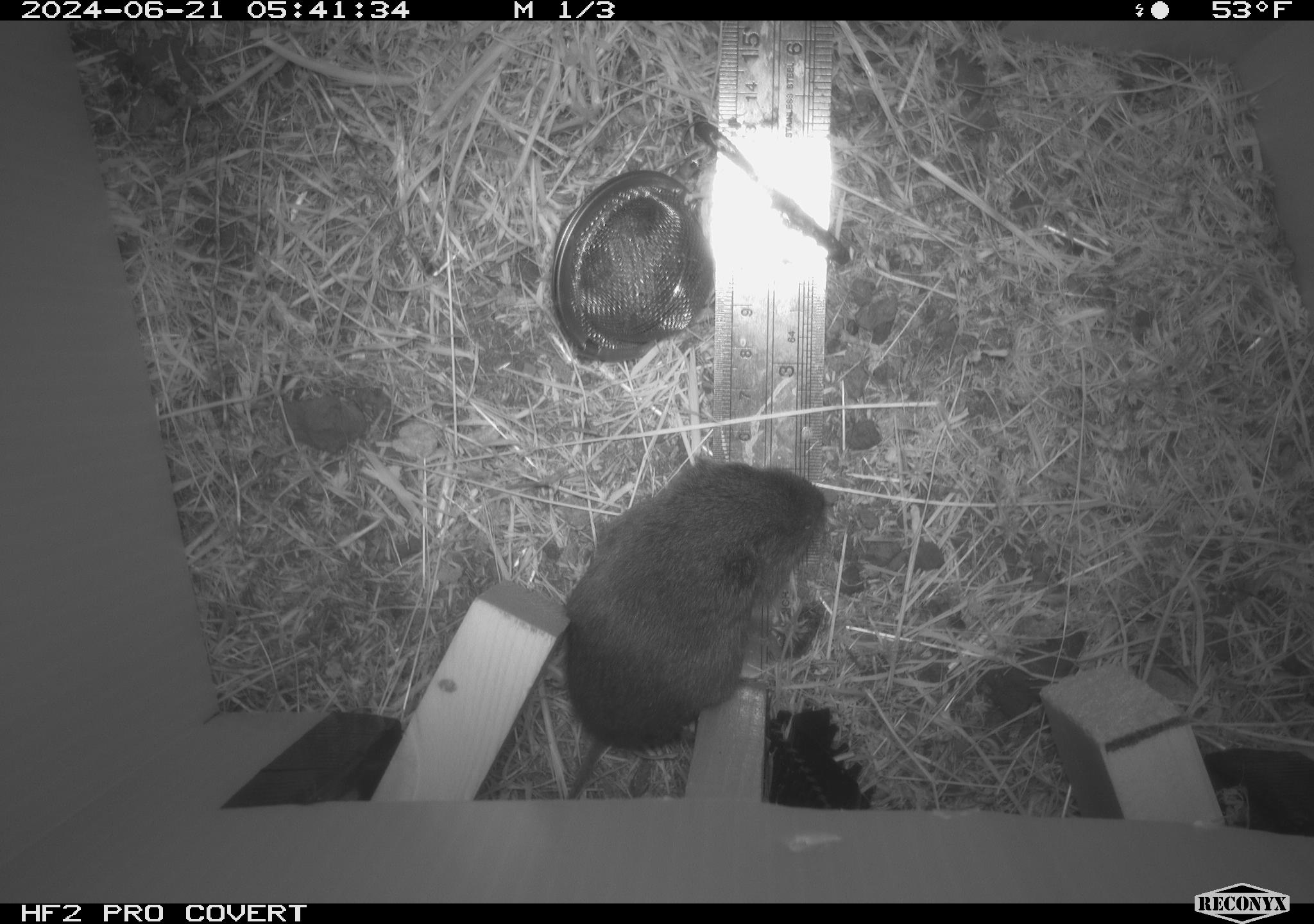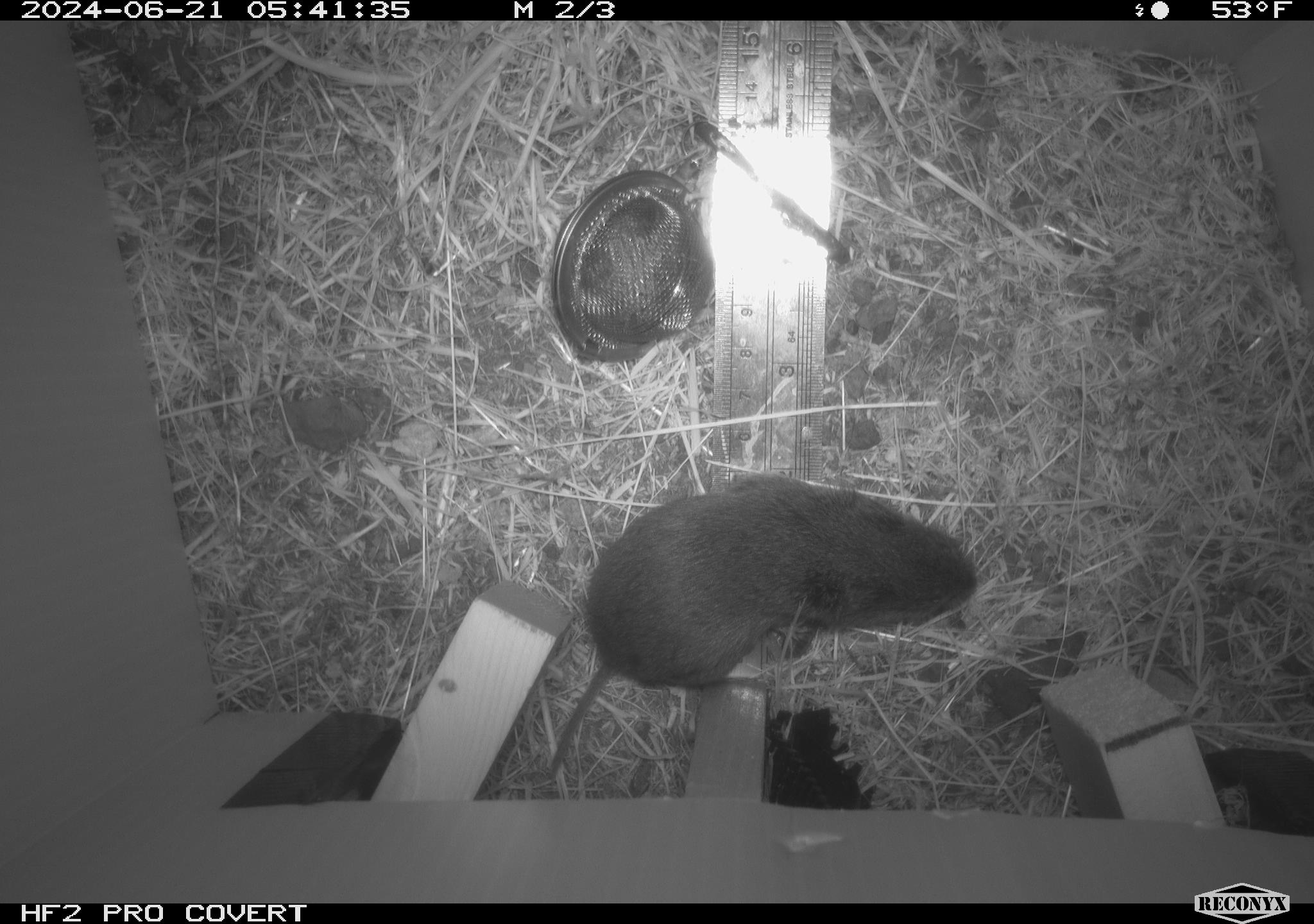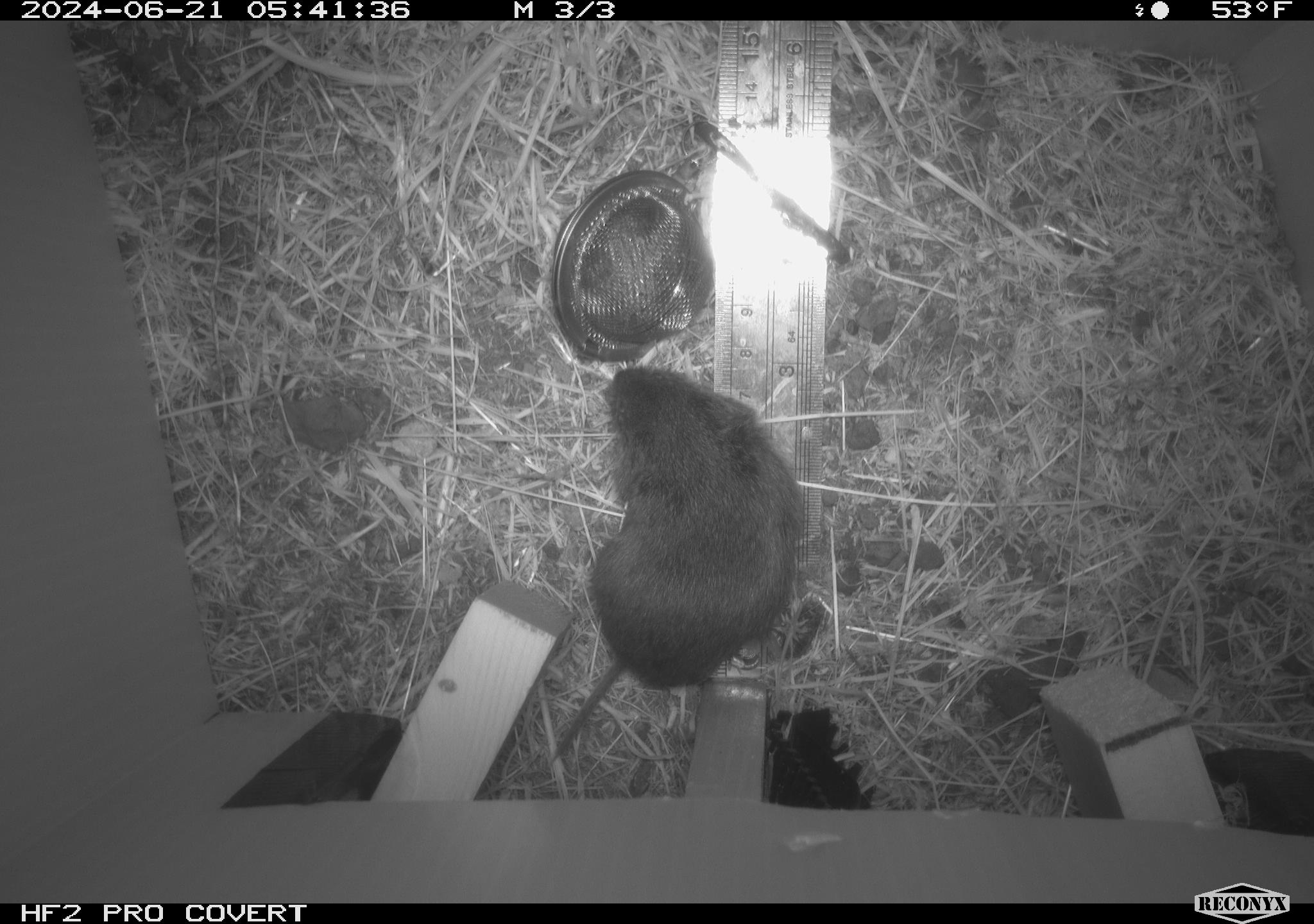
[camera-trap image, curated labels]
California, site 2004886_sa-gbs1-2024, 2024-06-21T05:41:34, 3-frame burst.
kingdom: Animalia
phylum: Chordata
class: Mammalia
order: Rodentia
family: Cricetidae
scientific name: Arvicolinae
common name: voles, lemmings, and muskrats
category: arvicolinae subfamily